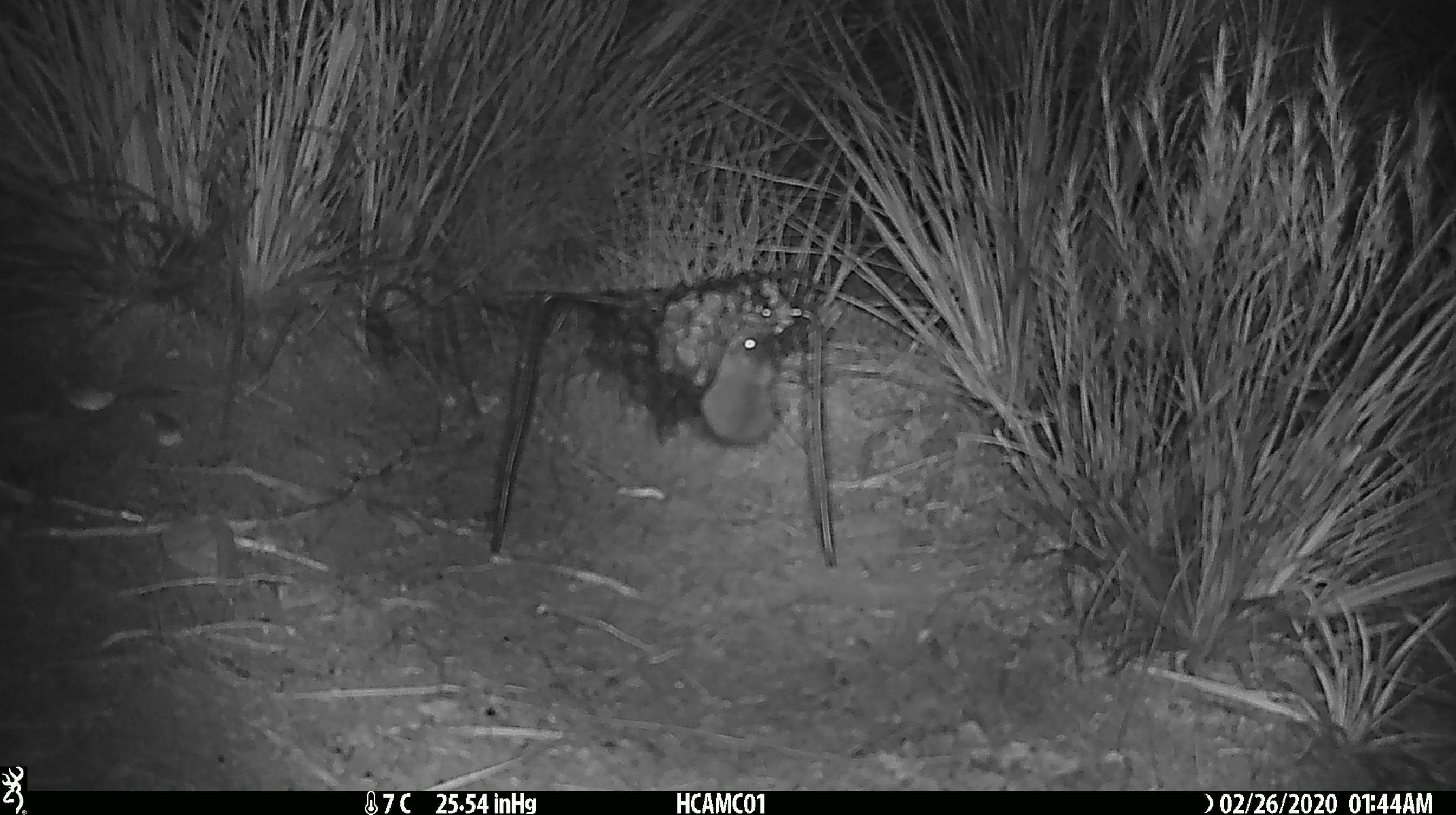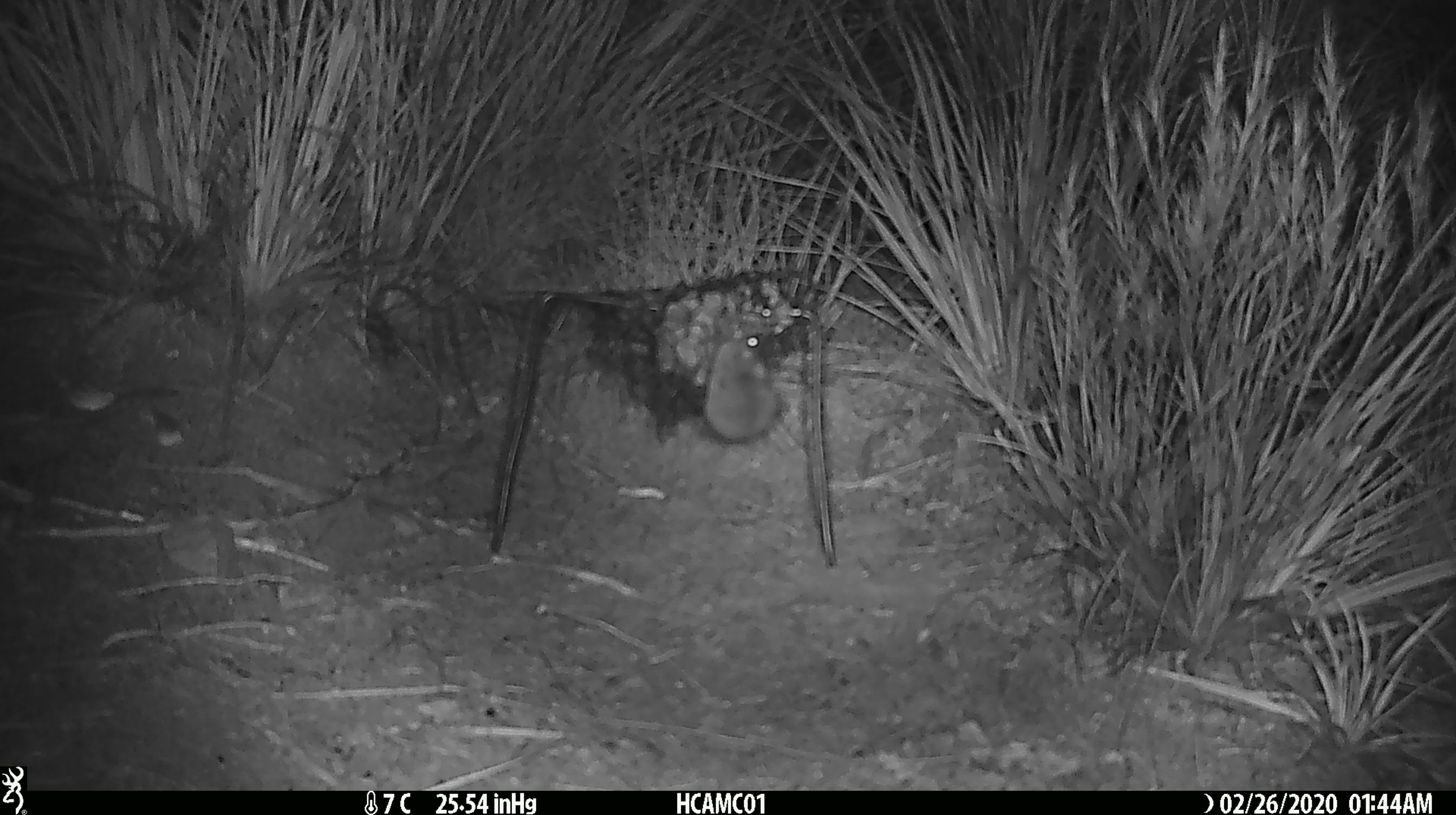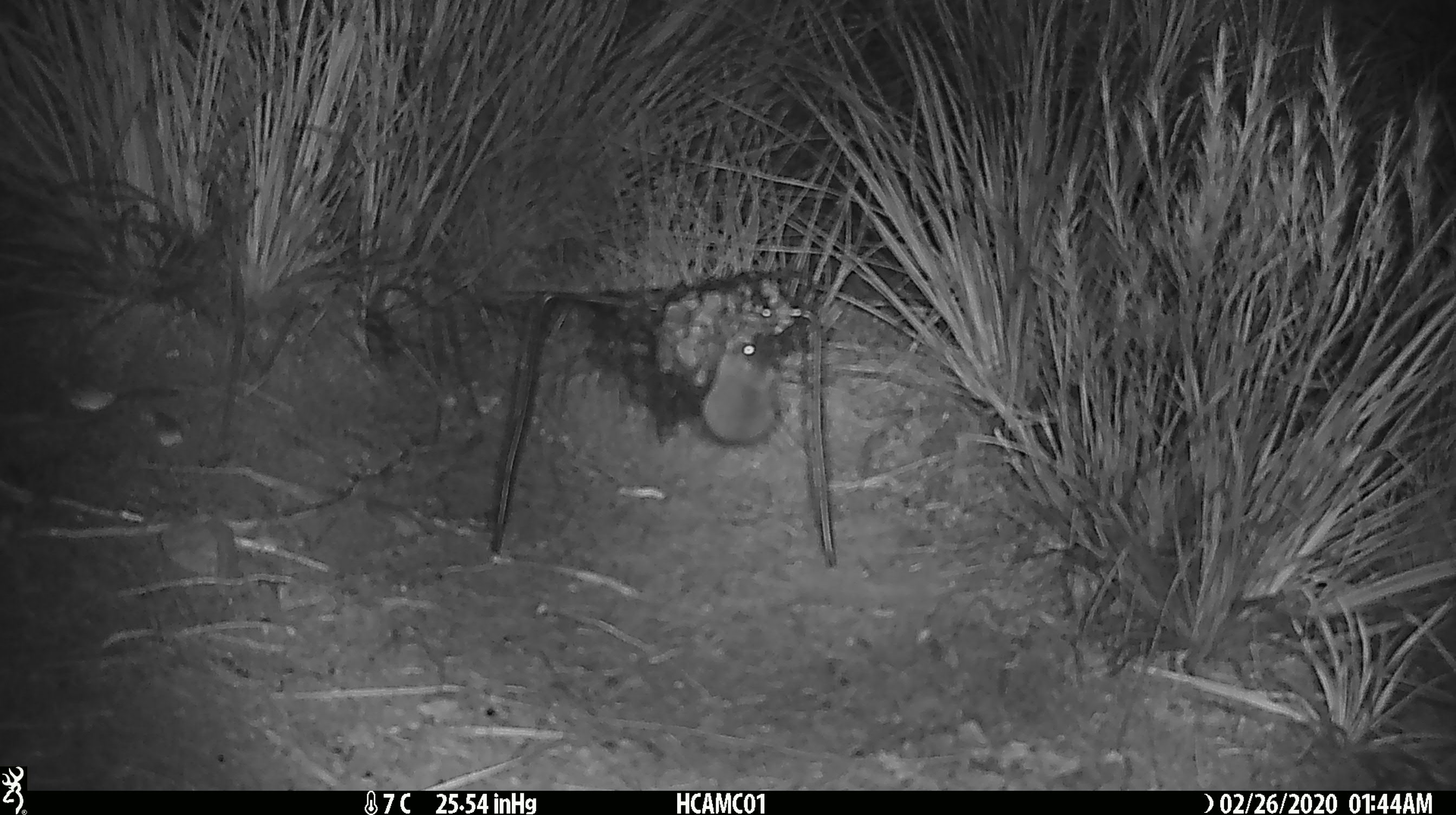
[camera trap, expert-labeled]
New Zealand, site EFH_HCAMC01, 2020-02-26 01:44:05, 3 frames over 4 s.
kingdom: Animalia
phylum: Chordata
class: Mammalia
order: Rodentia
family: Muridae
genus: Mus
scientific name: Mus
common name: mouse